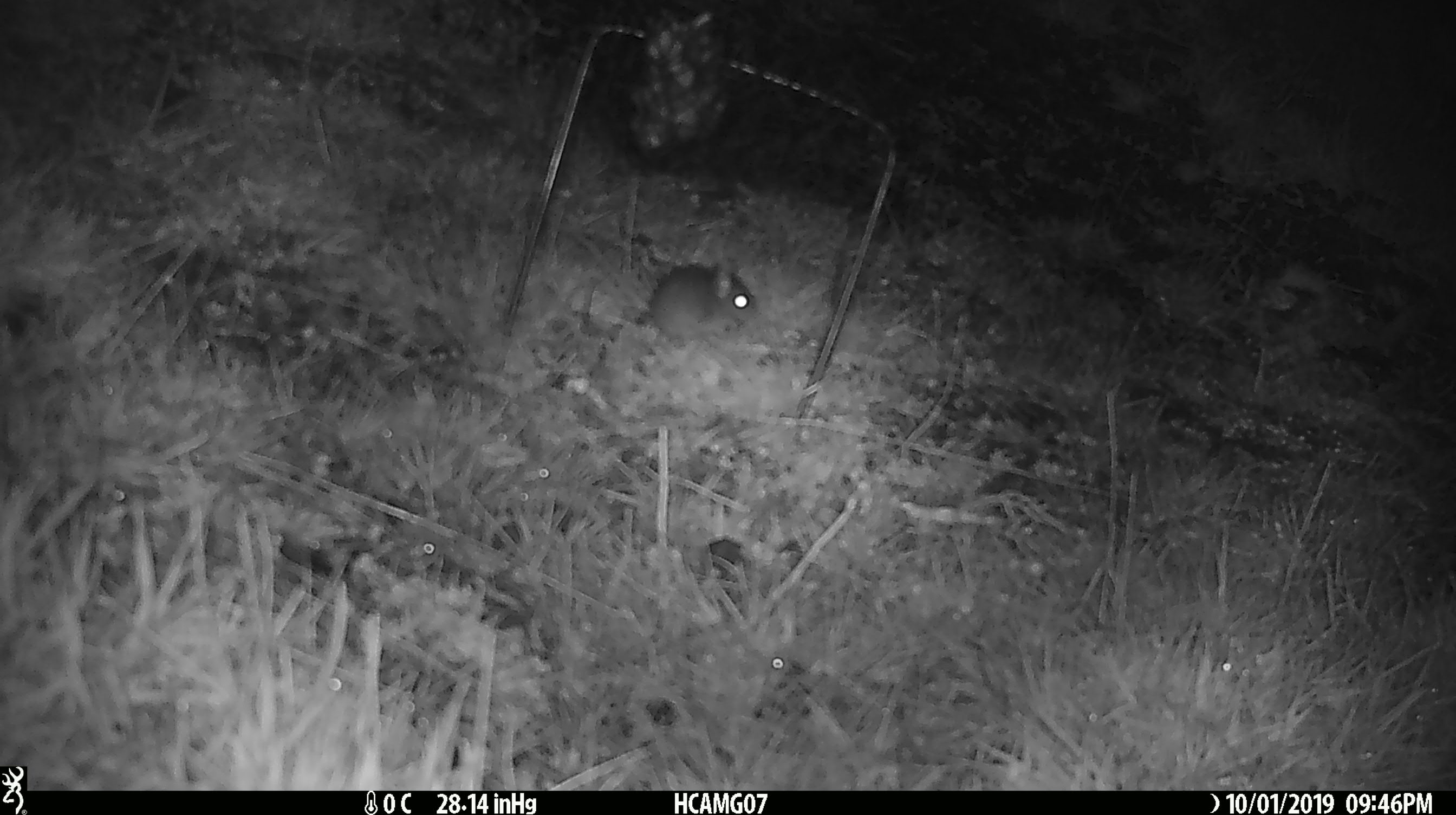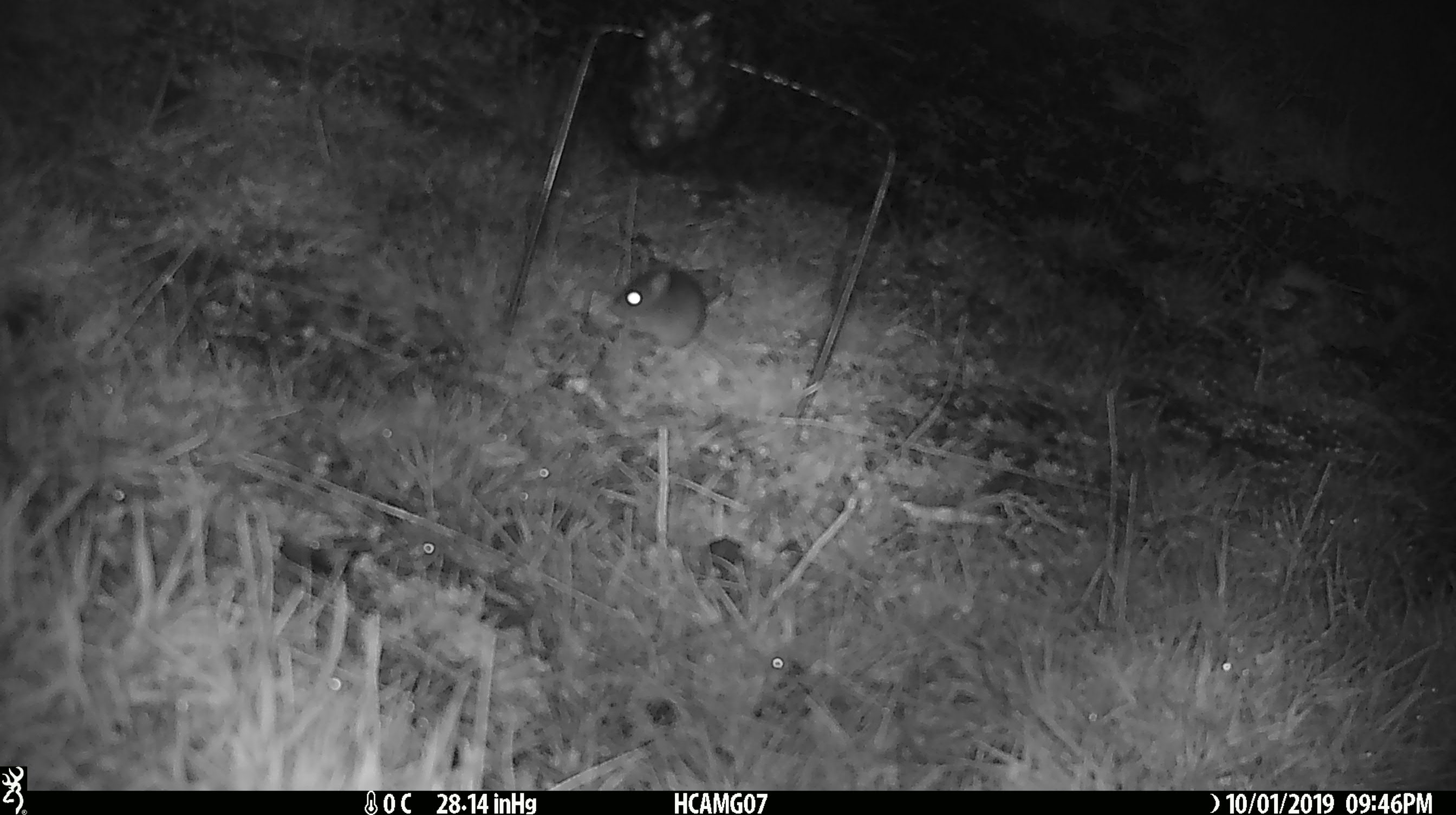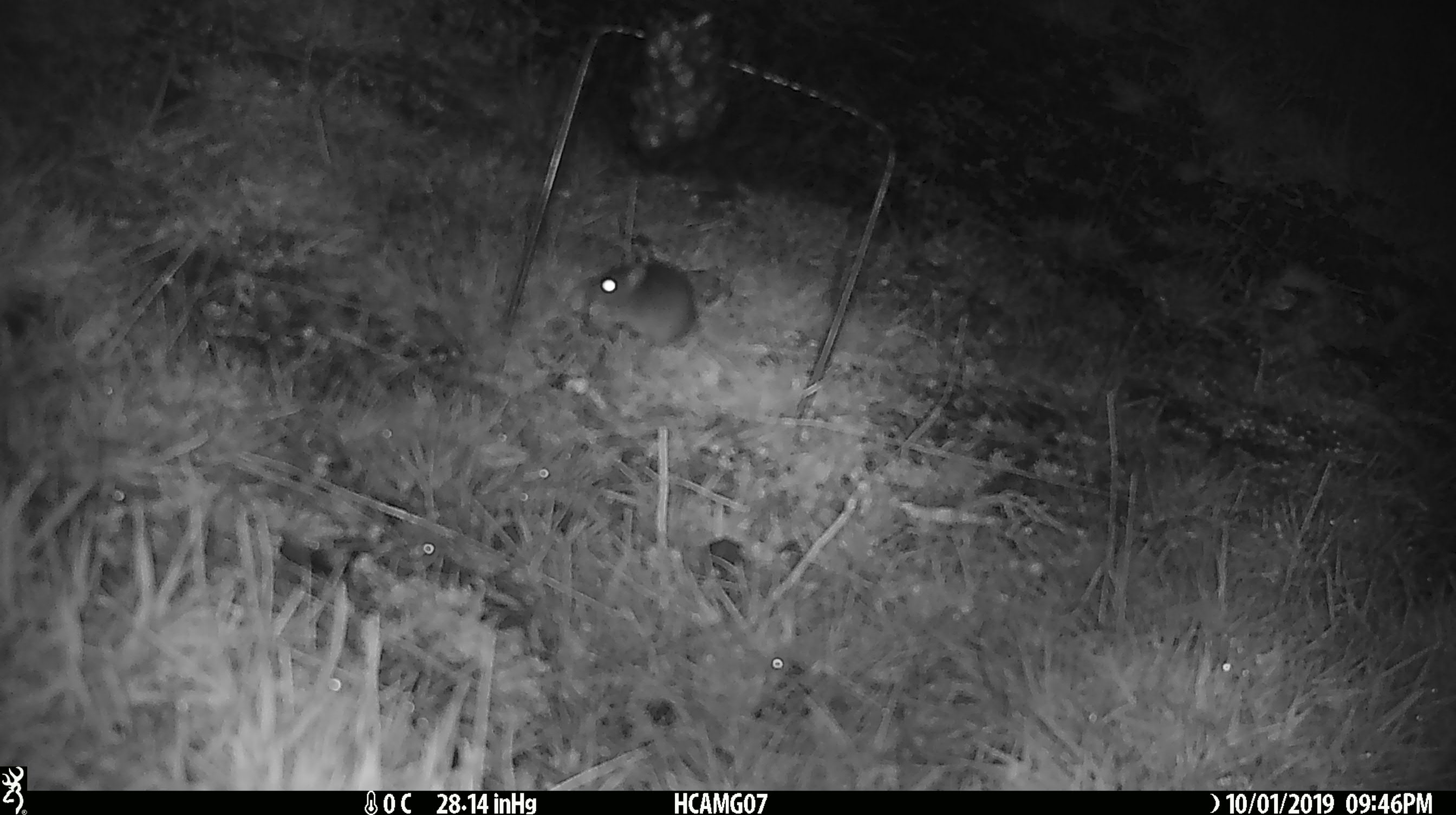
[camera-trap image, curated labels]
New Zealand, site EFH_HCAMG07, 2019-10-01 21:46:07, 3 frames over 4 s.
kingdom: Animalia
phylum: Chordata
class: Mammalia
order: Rodentia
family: Muridae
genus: Mus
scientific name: Mus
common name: mouse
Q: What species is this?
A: Mouse (Mus).